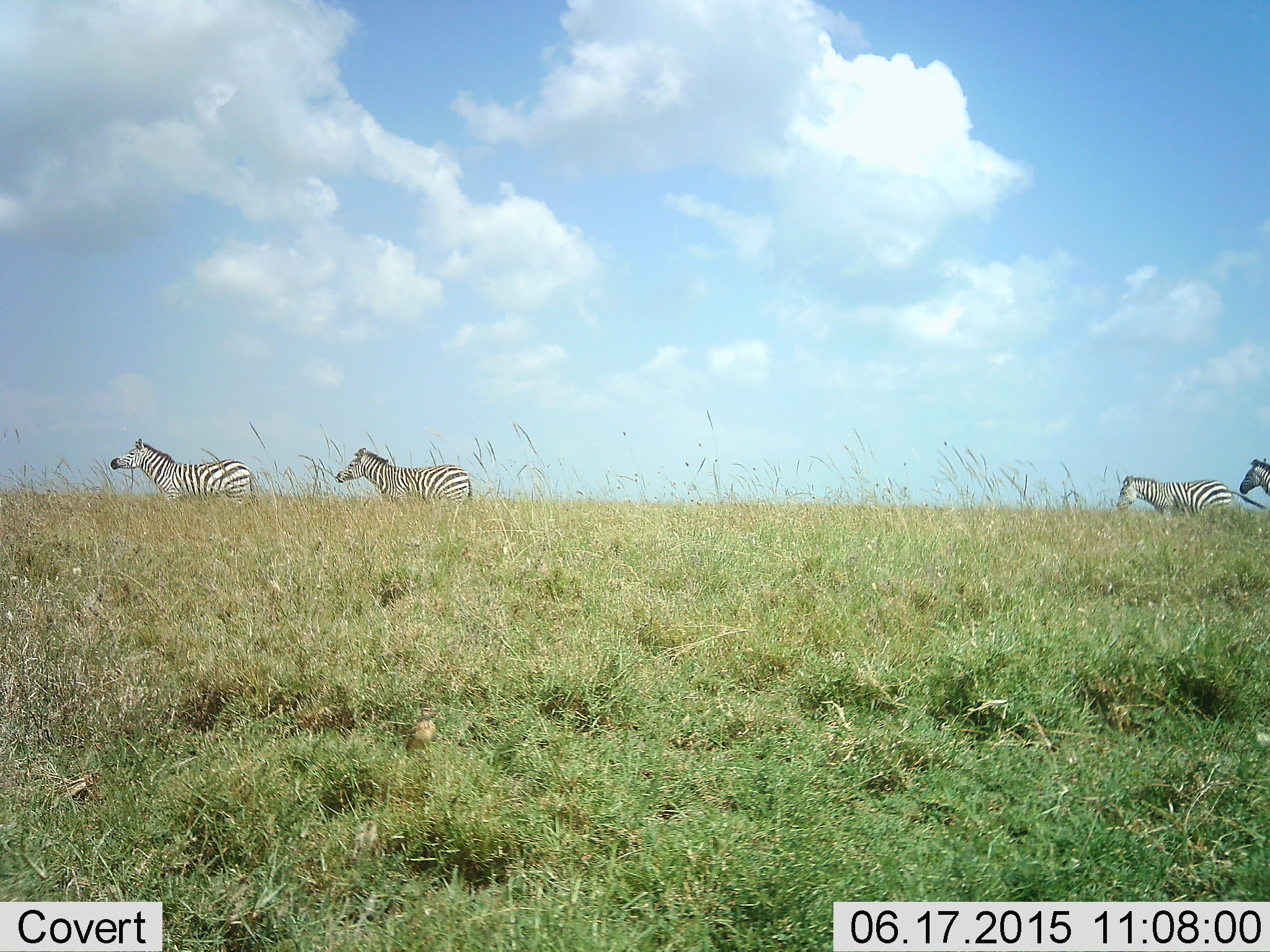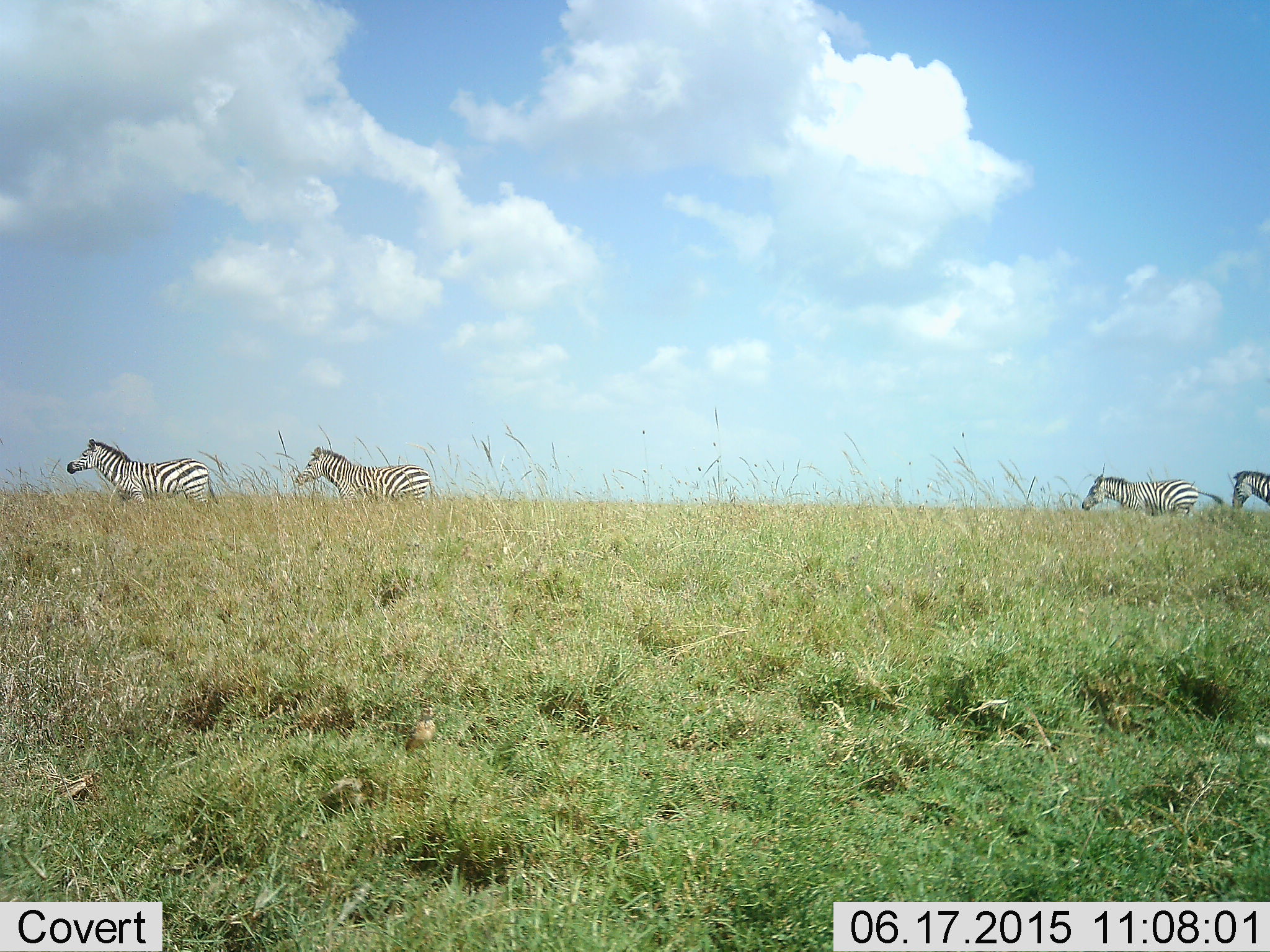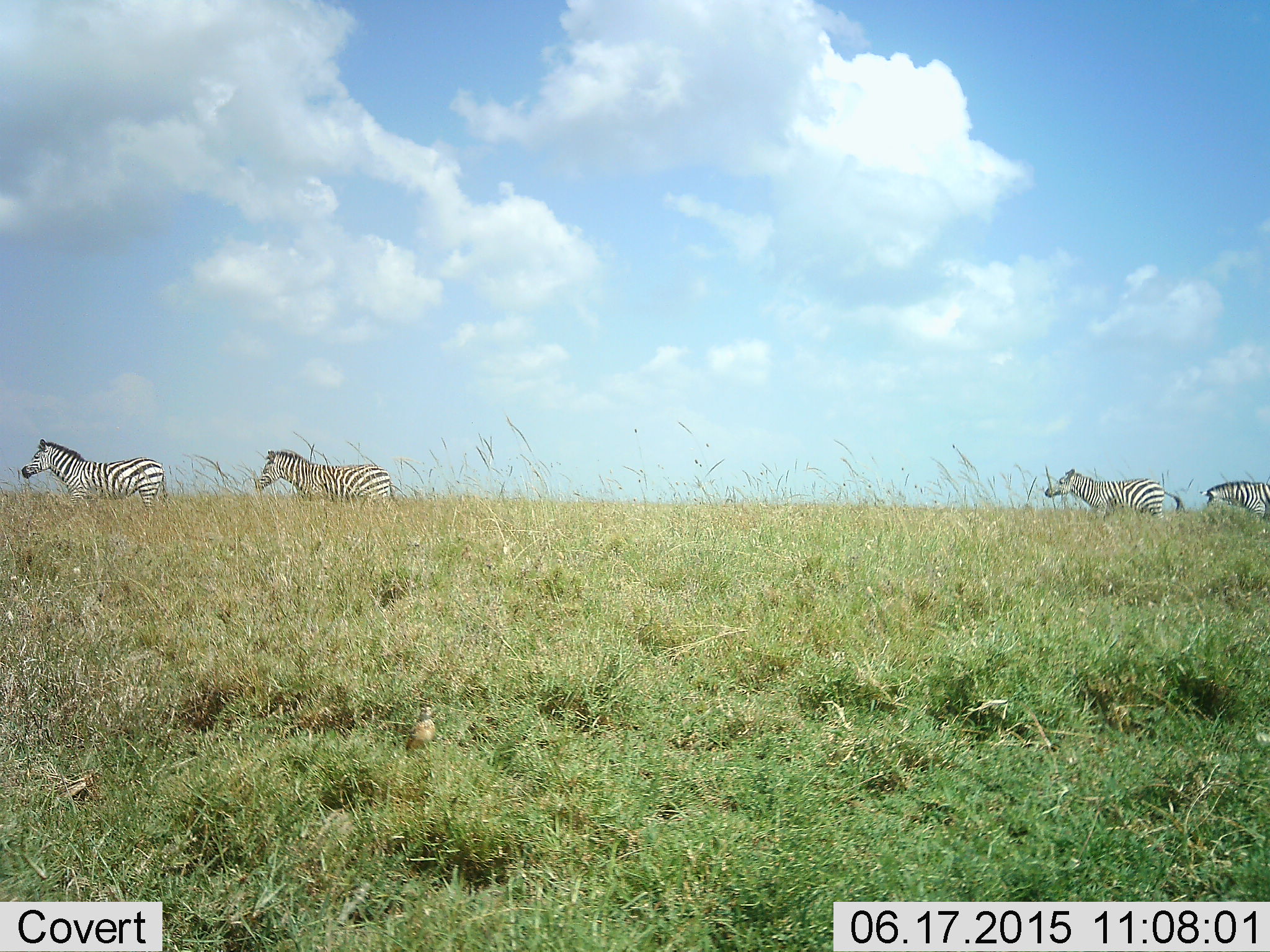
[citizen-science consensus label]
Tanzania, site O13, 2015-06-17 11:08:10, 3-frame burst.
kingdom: Animalia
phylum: Chordata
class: Mammalia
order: Perissodactyla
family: Equidae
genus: Equus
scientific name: Equus quagga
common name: plains zebra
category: zebra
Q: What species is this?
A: Zebra (plains zebra) (Equus quagga).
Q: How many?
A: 4.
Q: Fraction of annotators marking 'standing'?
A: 8%.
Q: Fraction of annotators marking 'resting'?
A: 0%.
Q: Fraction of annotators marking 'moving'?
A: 92%.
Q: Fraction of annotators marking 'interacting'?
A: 0%.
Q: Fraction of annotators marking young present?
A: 0%.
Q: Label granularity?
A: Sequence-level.